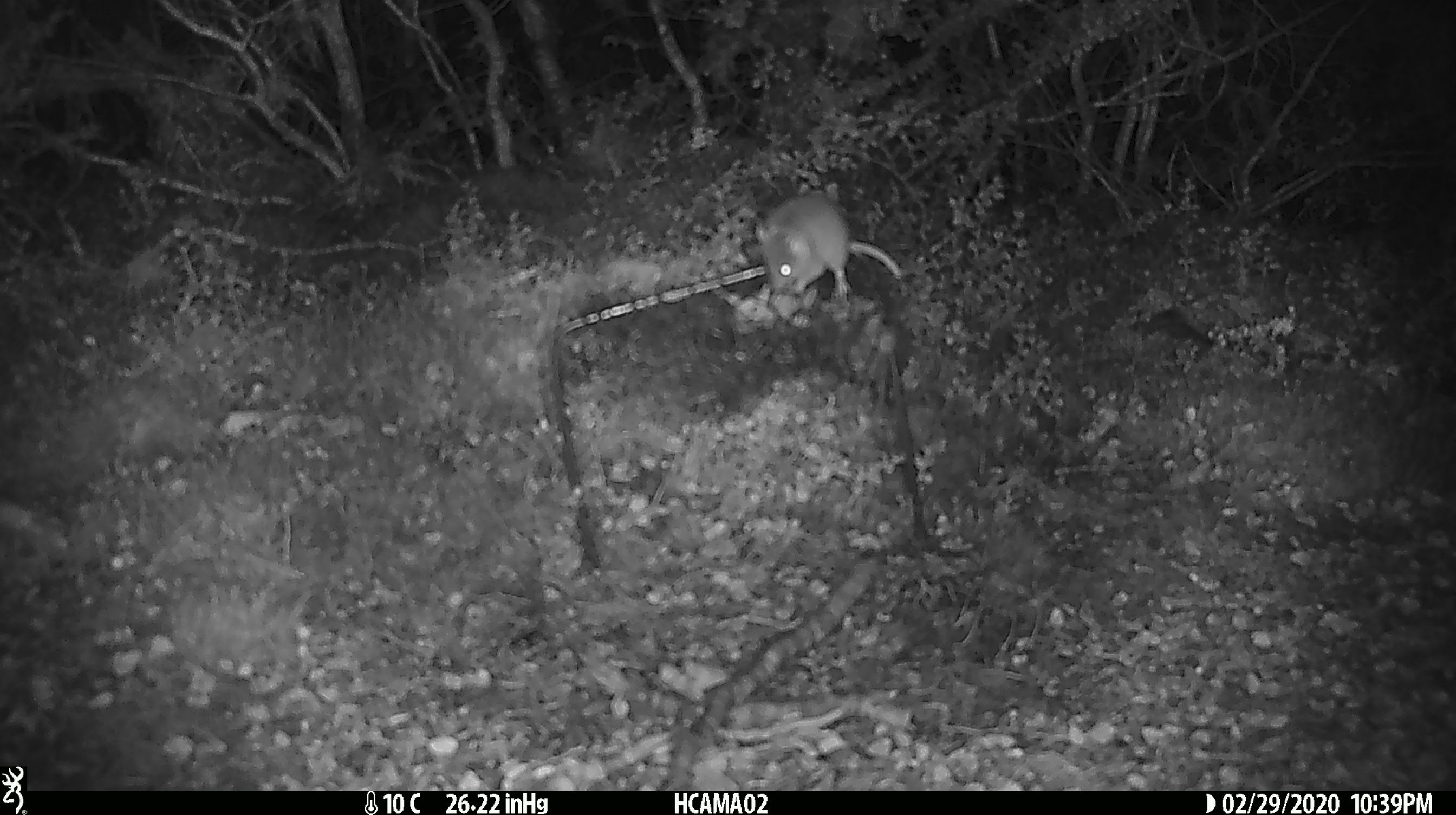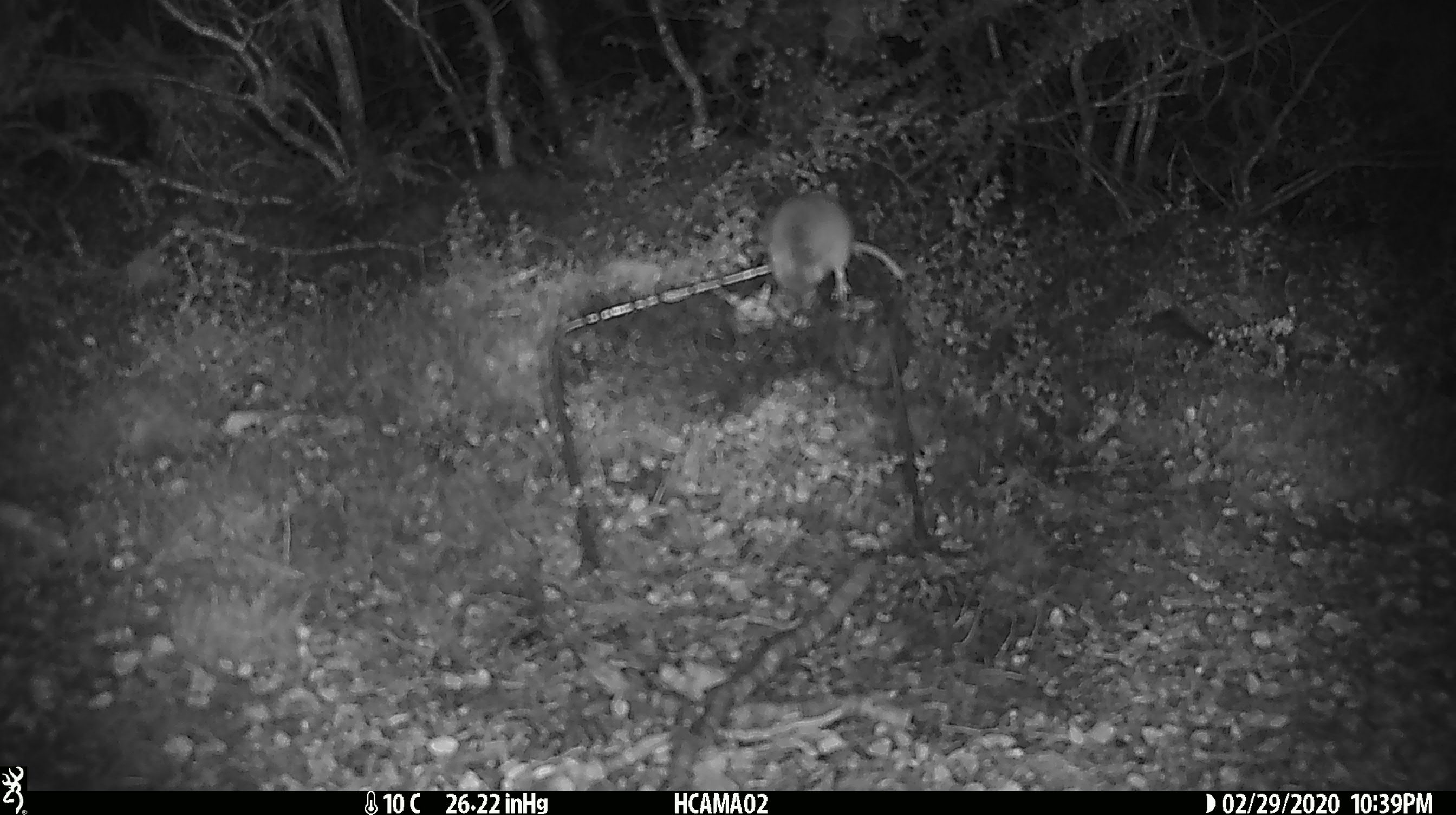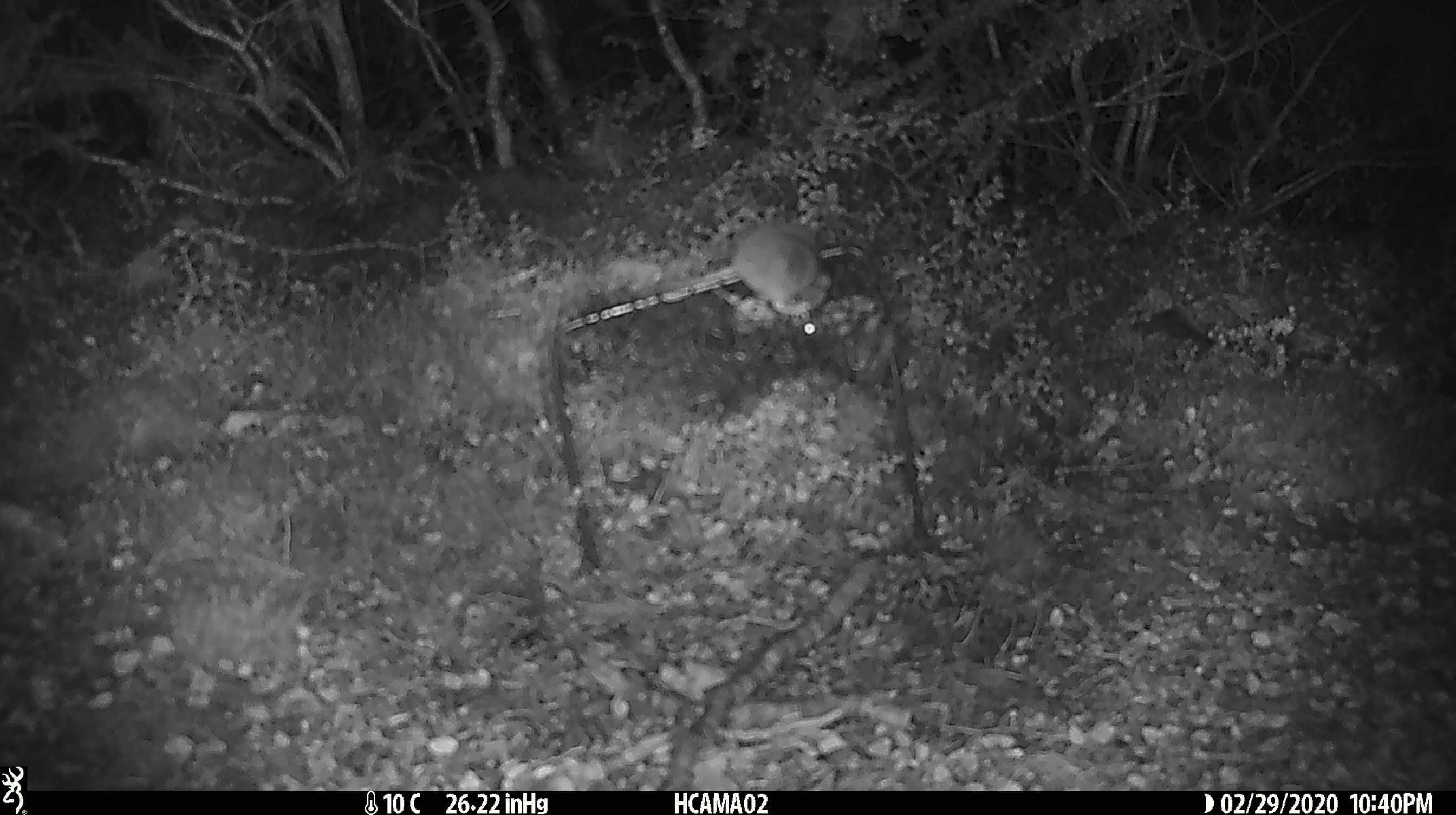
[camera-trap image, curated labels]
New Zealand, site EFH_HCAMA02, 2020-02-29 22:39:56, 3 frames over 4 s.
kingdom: Animalia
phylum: Chordata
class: Mammalia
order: Rodentia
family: Muridae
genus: Mus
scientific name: Mus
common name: mouse